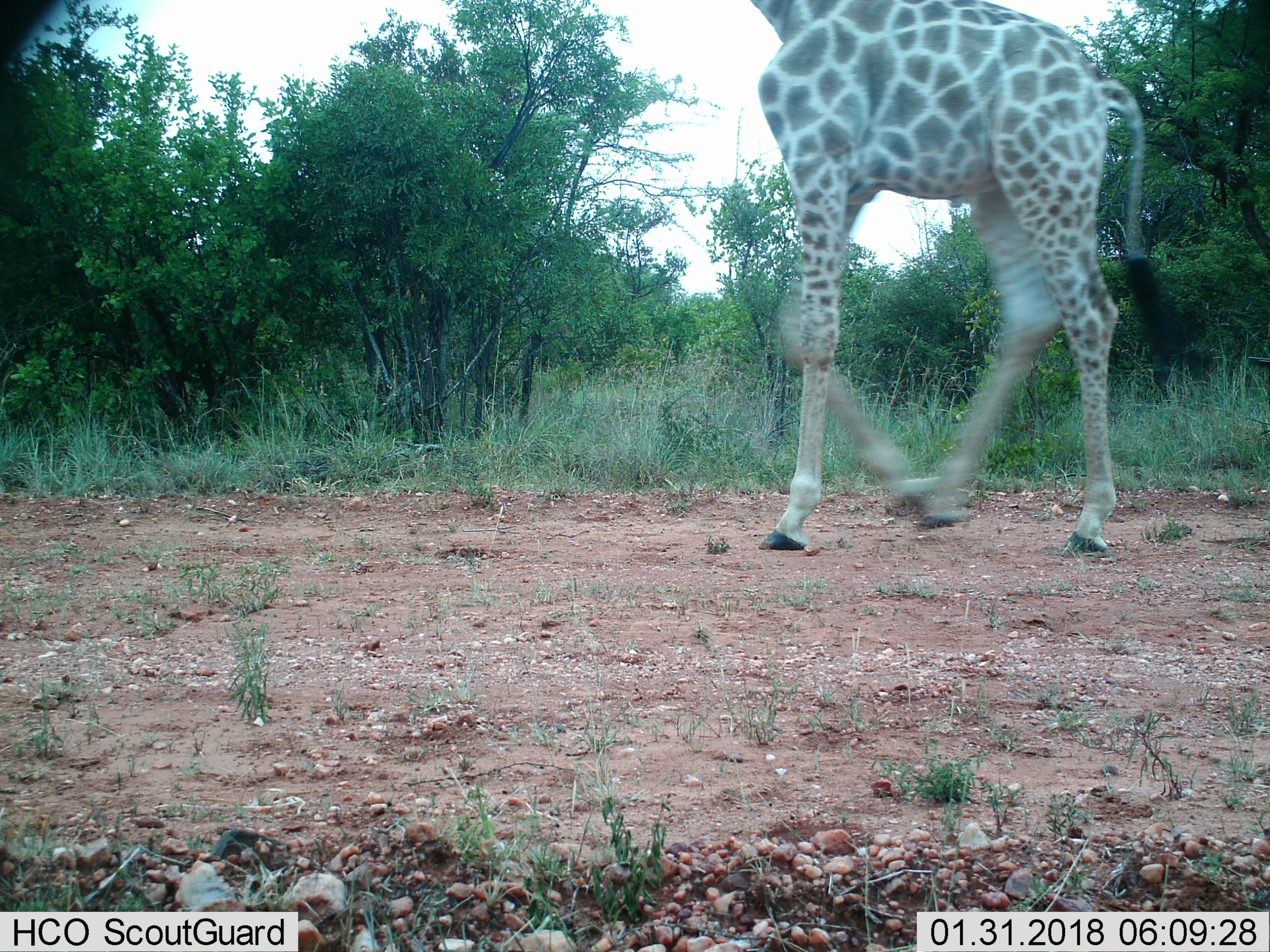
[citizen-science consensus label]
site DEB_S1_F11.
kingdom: Animalia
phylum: Chordata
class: Mammalia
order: Artiodactyla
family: Giraffidae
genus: Giraffa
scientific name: Giraffa camelopardalis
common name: giraffe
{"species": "giraffe (Giraffa camelopardalis)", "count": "1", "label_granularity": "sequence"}